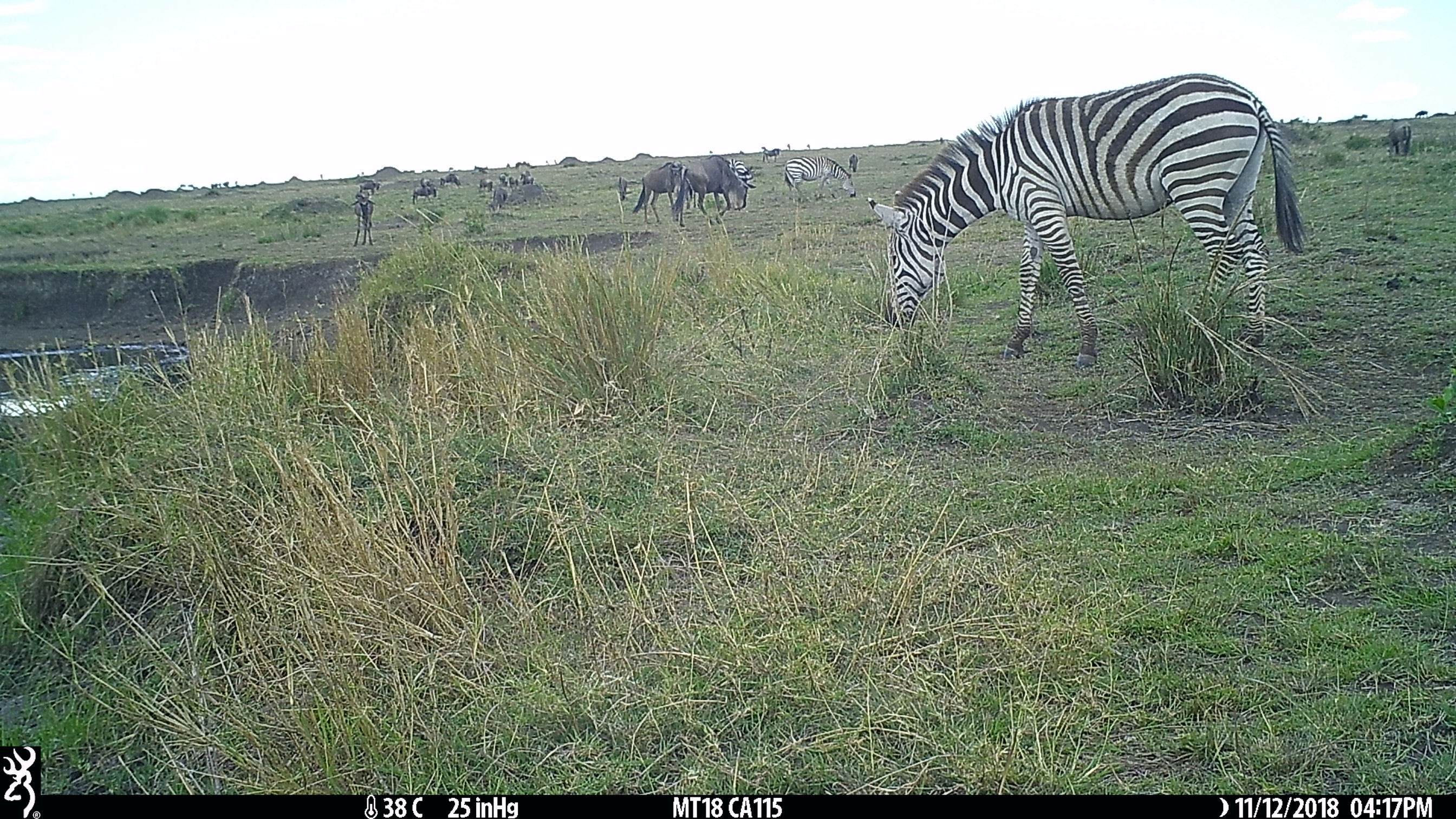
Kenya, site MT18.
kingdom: Animalia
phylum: Chordata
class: Mammalia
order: Artiodactyla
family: Bovidae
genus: Connochaetes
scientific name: Connochaetes taurinus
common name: blue wildebeest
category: wildebeest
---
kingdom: Animalia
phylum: Chordata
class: Mammalia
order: Perissodactyla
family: Equidae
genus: Equus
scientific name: Equus quagga burchellii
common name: burchell's zebra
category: zebra